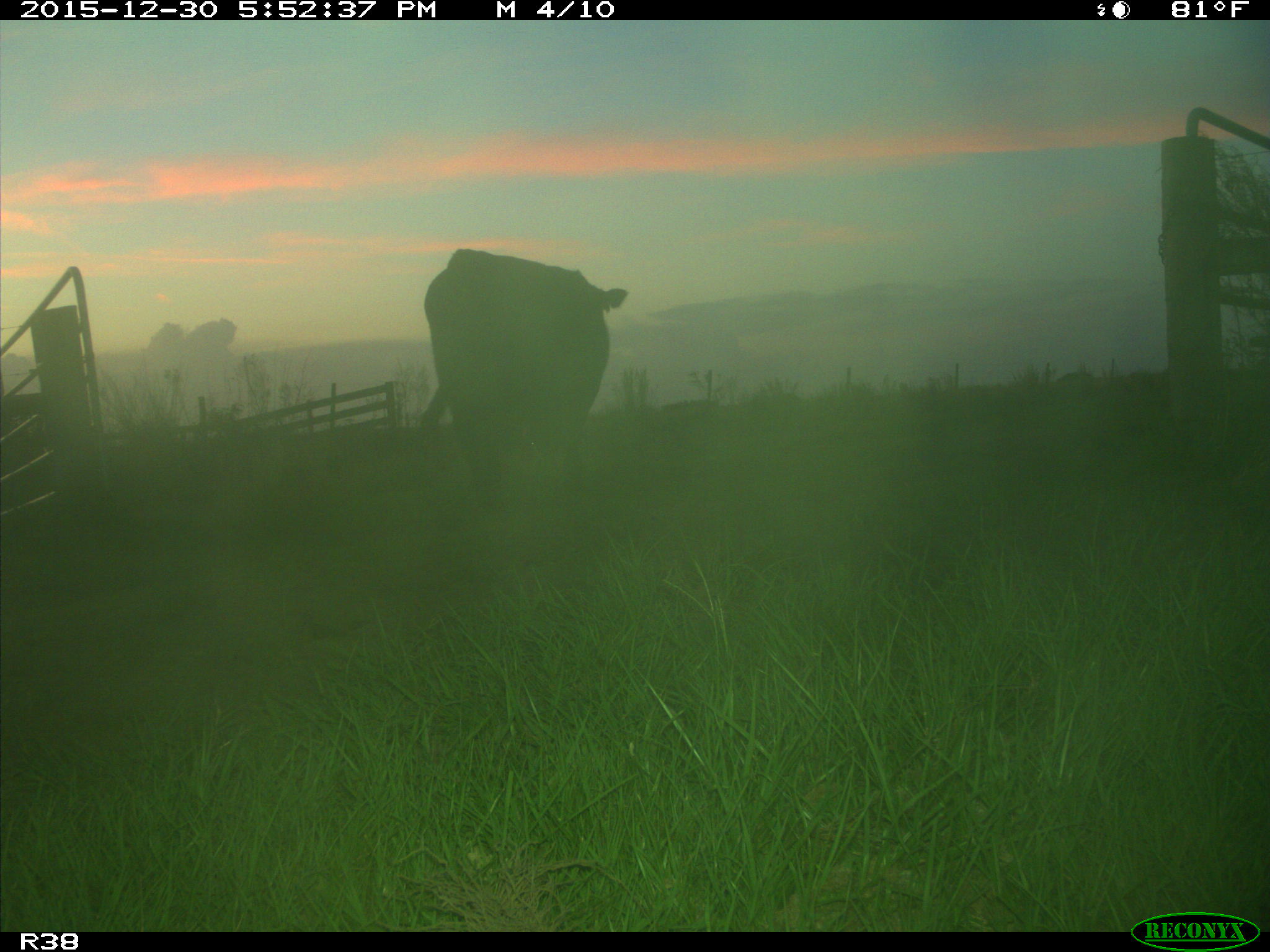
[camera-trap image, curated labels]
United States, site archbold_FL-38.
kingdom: Animalia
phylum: Chordata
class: Mammalia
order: Artiodactyla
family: Bovidae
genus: Bos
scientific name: Bos taurus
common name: domestic cow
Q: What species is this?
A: Bos taurus (domestic cow).